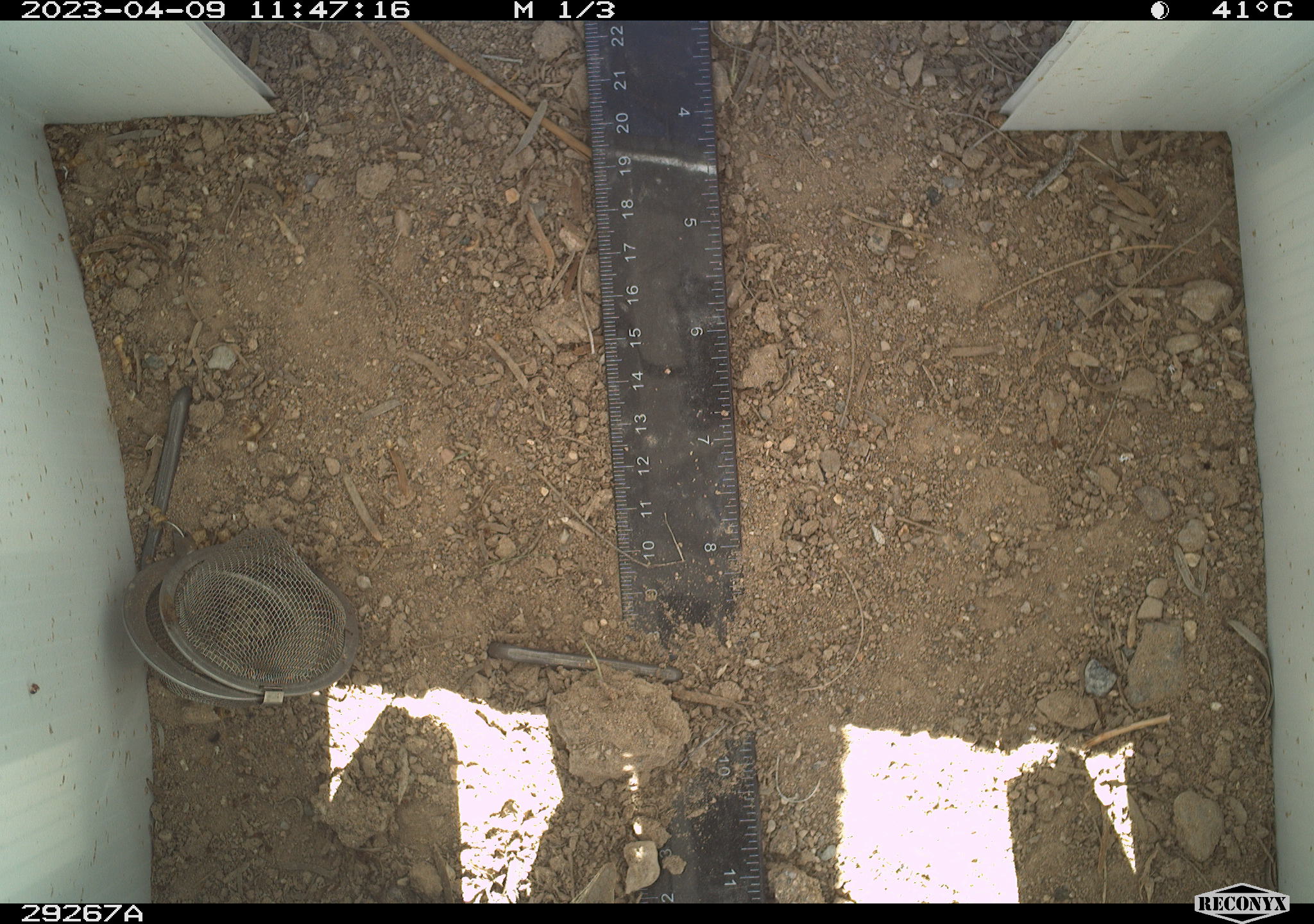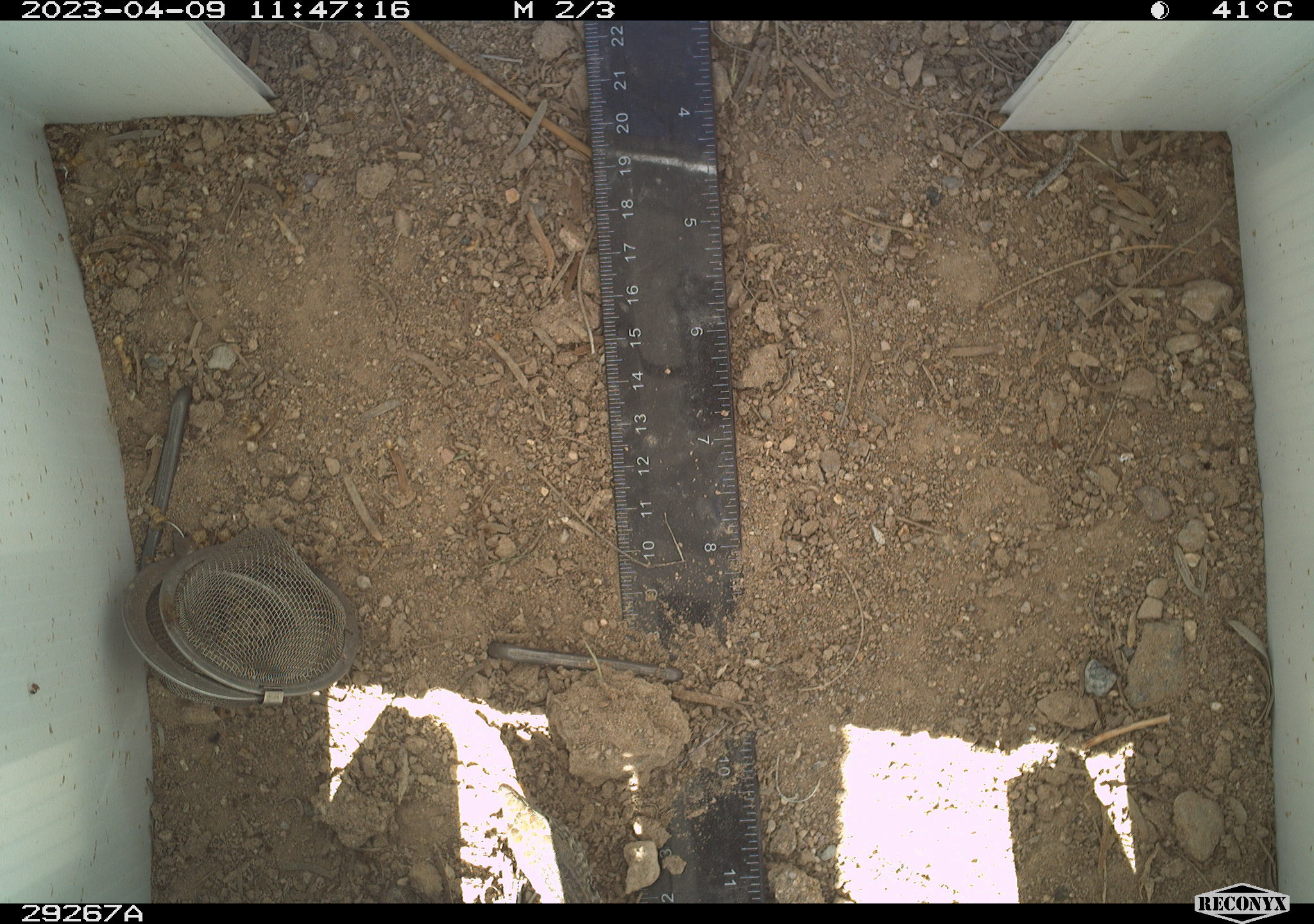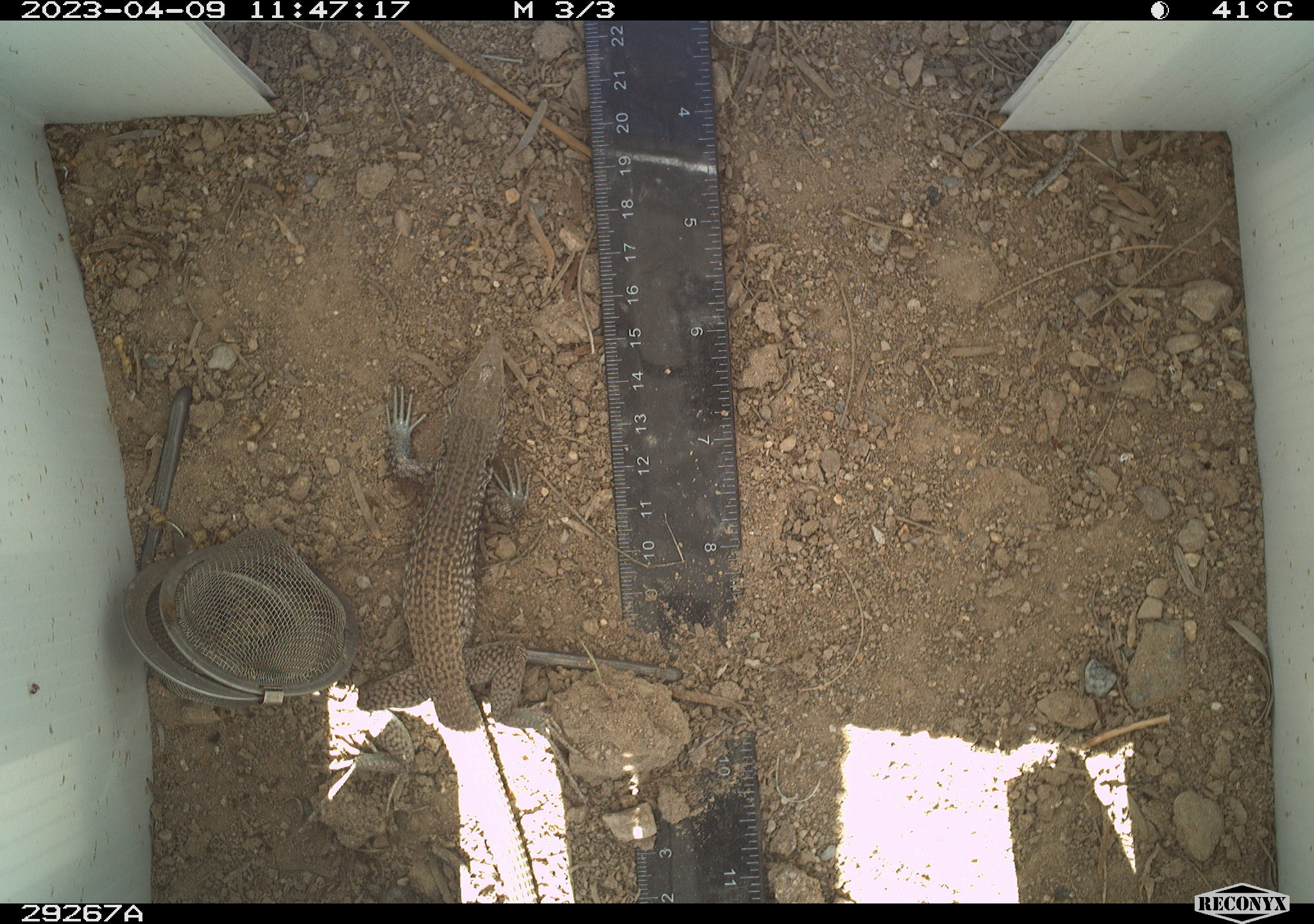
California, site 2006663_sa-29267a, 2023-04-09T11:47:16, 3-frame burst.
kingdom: Animalia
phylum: Chordata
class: Reptilia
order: Squamata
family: Teiidae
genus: Aspidoscelis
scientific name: Aspidoscelis tigris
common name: western whiptail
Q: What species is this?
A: Western whiptail (Aspidoscelis tigris).